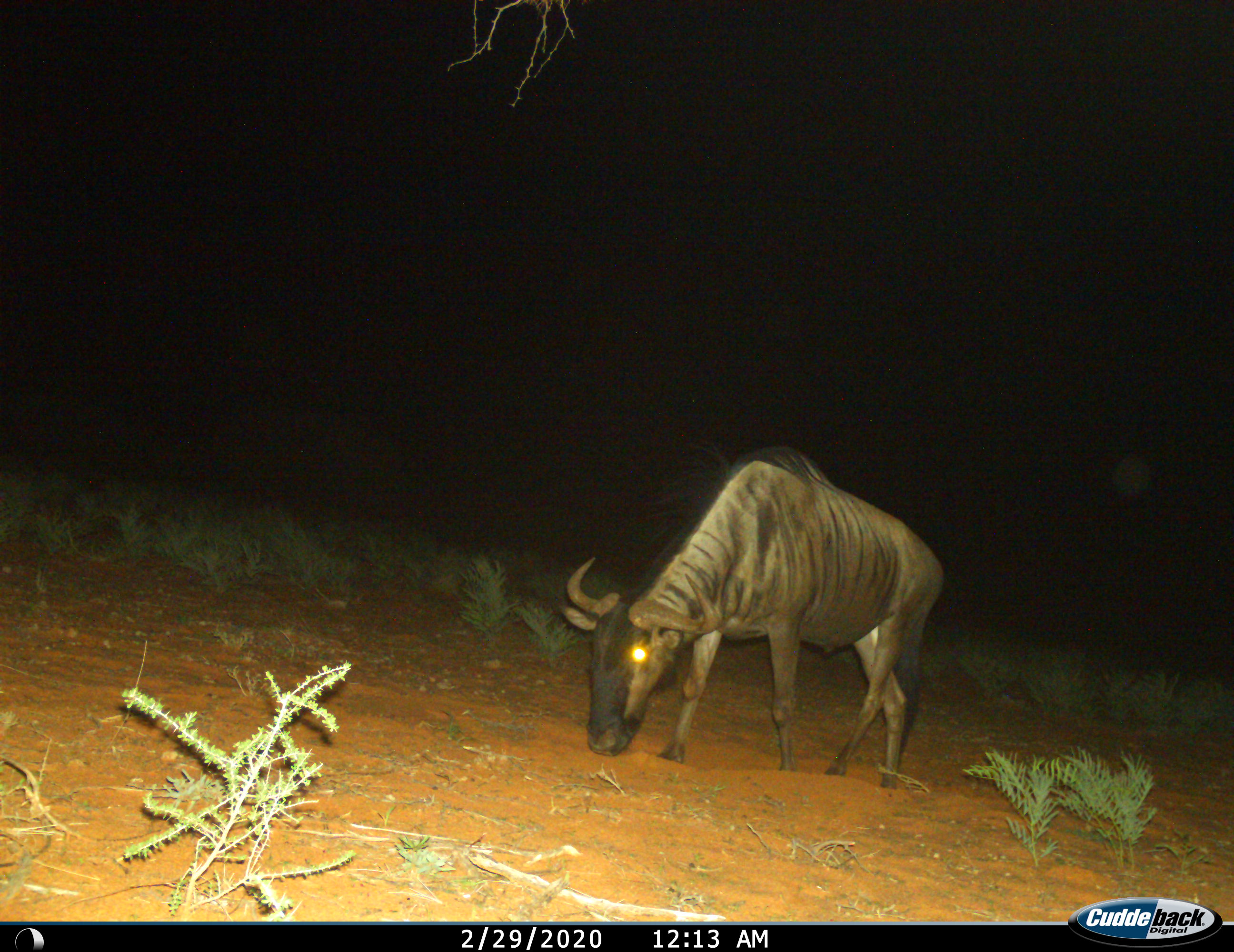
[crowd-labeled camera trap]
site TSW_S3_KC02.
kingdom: Animalia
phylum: Chordata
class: Mammalia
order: Artiodactyla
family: Bovidae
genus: Connochaetes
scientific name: Connochaetes taurinus taurinus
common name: blue wildebeest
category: wildebeestblue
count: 1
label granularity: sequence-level